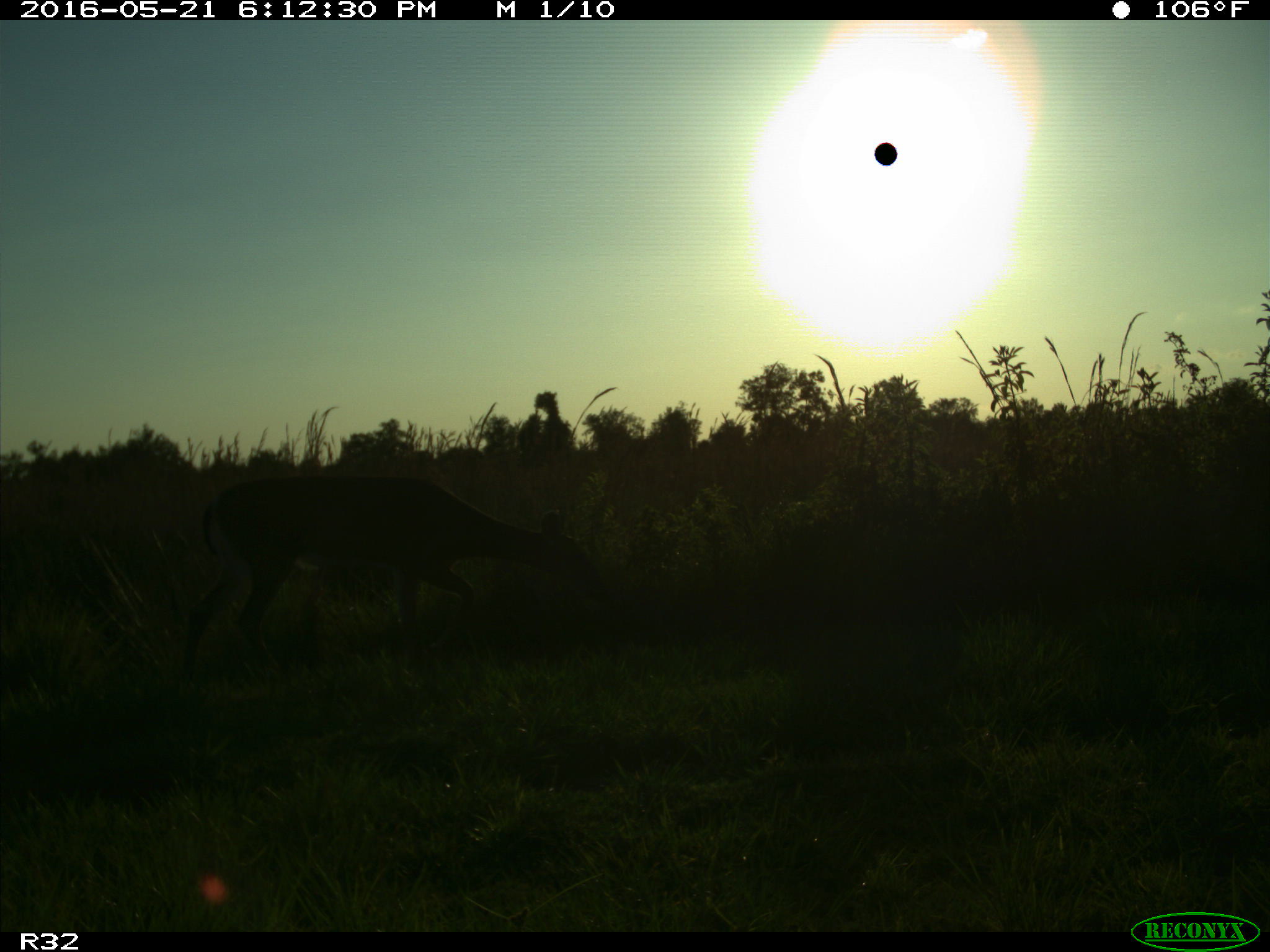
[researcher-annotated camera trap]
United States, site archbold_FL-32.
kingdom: Animalia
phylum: Chordata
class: Mammalia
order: Artiodactyla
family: Cervidae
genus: Odocoileus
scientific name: Odocoileus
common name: deer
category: unidentified deer